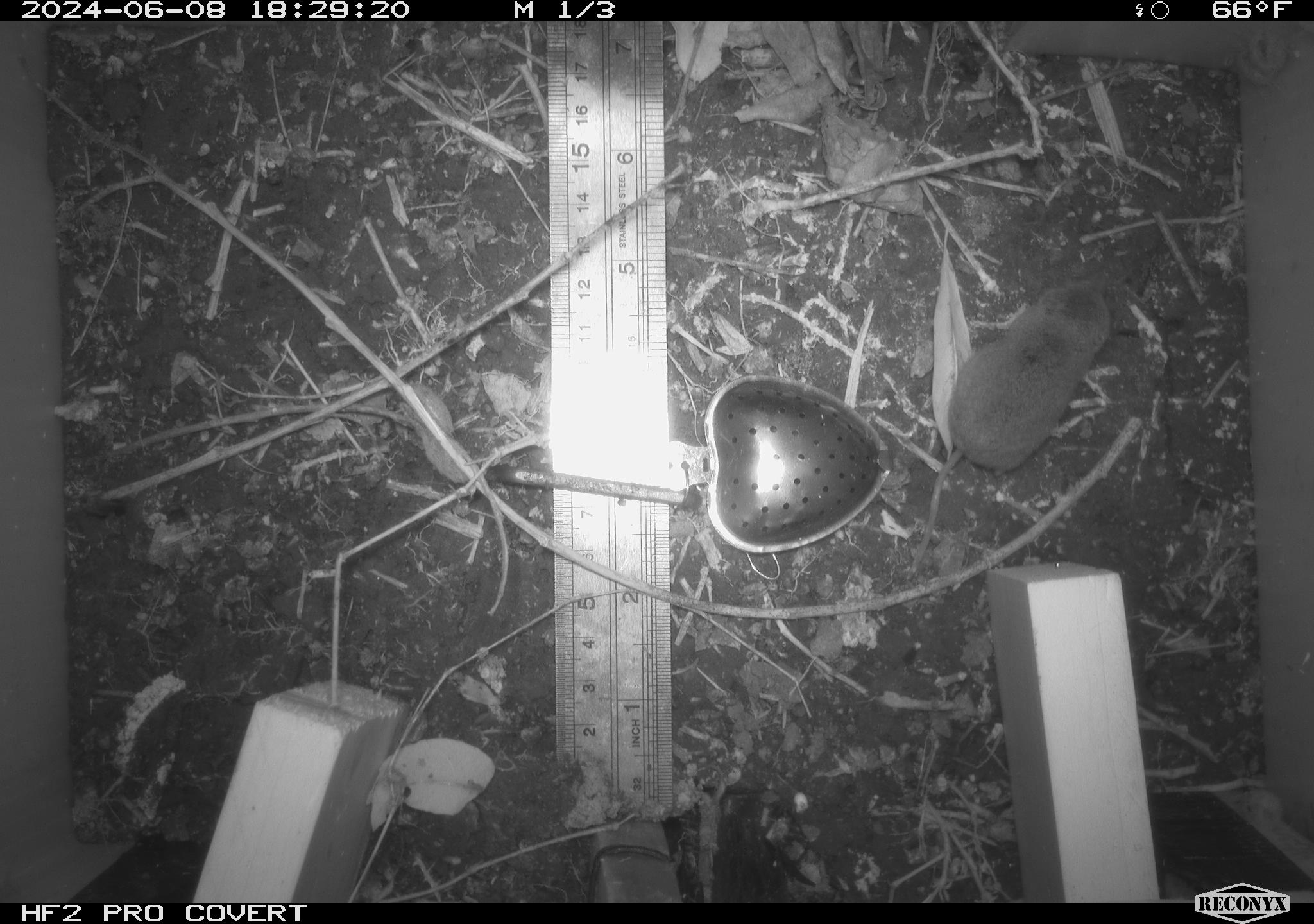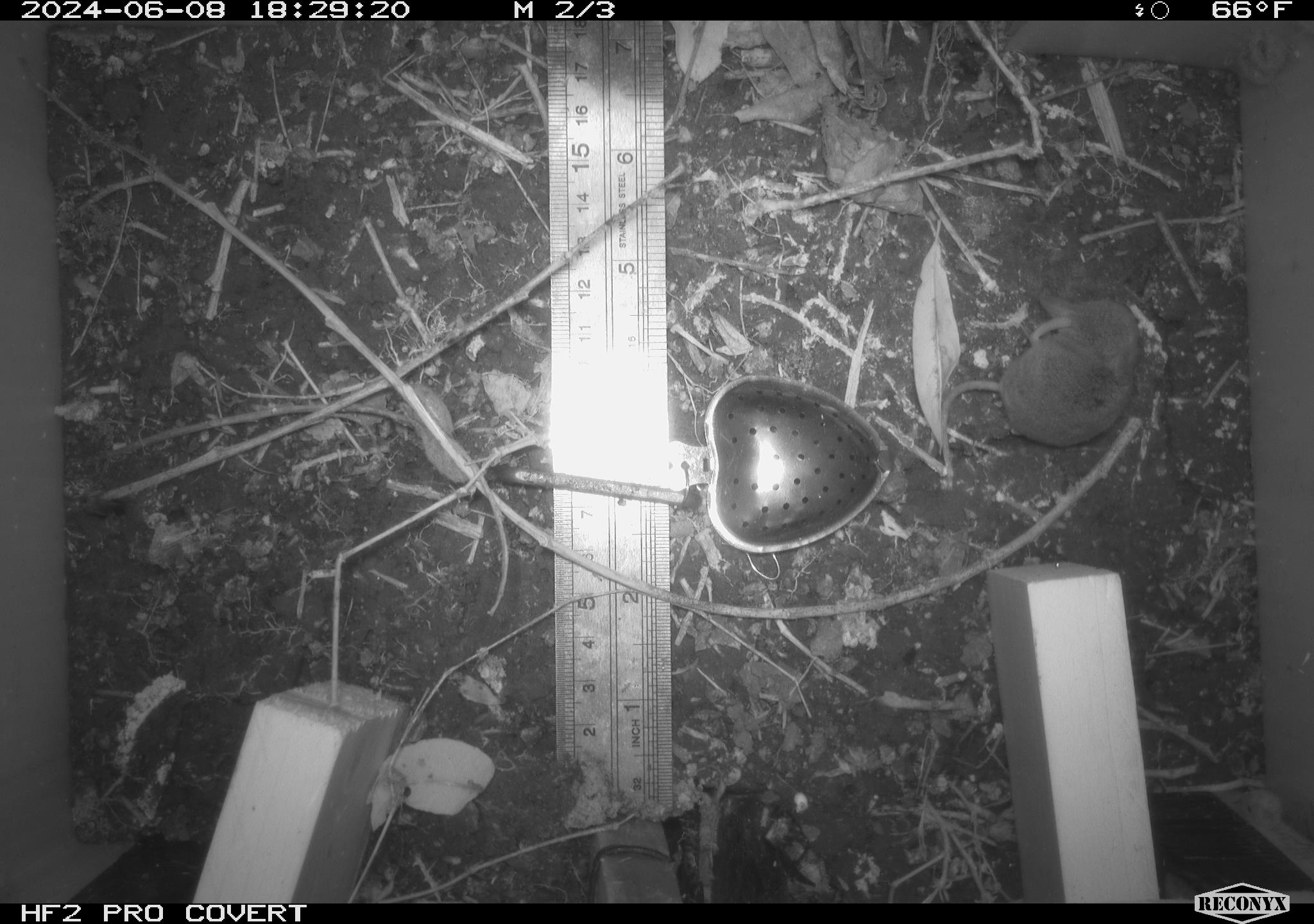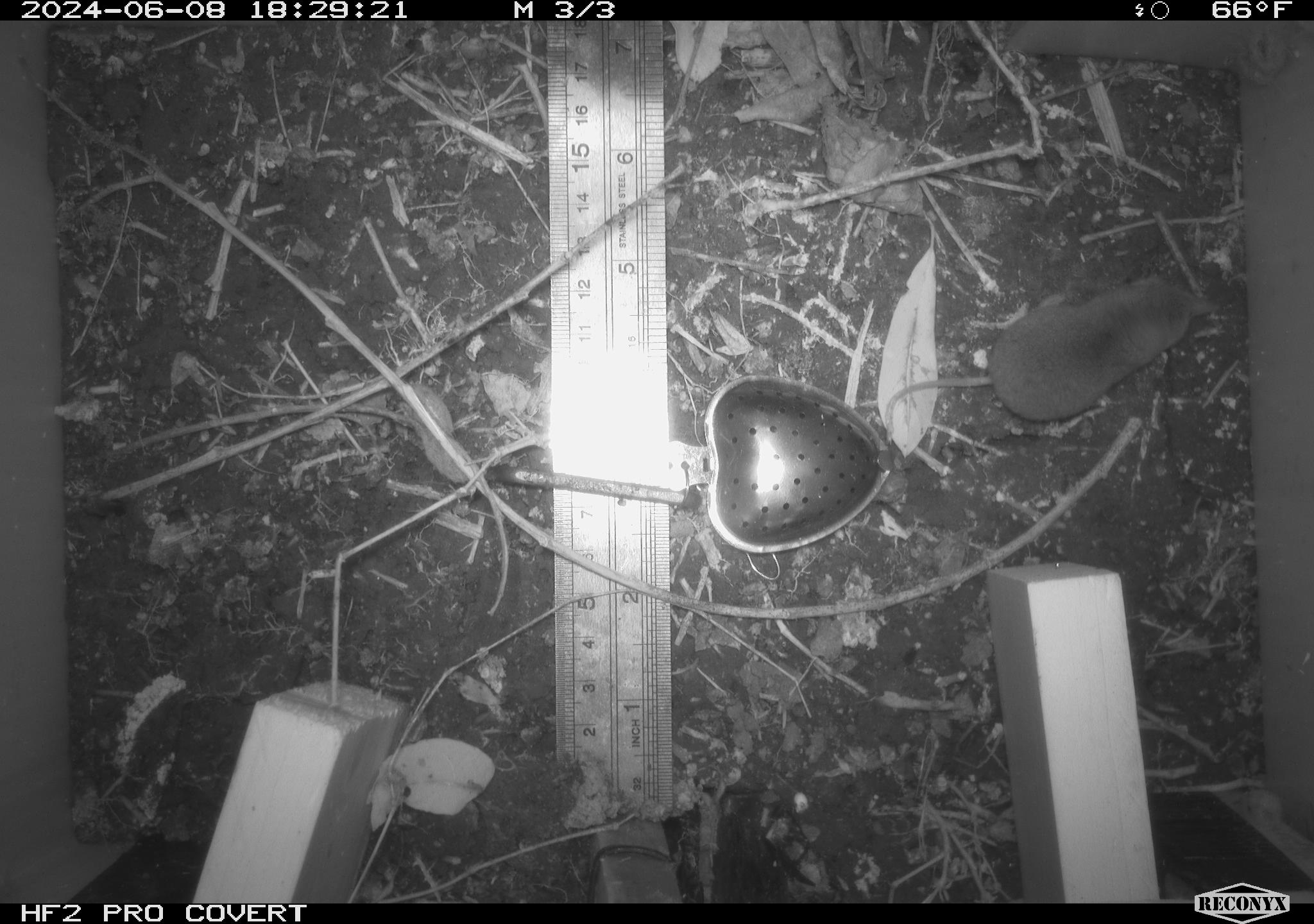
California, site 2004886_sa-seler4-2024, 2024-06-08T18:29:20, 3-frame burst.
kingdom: Animalia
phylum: Chordata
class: Mammalia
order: Eulipotyphla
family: Soricidae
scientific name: Soricidae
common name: shrews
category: soricidae family